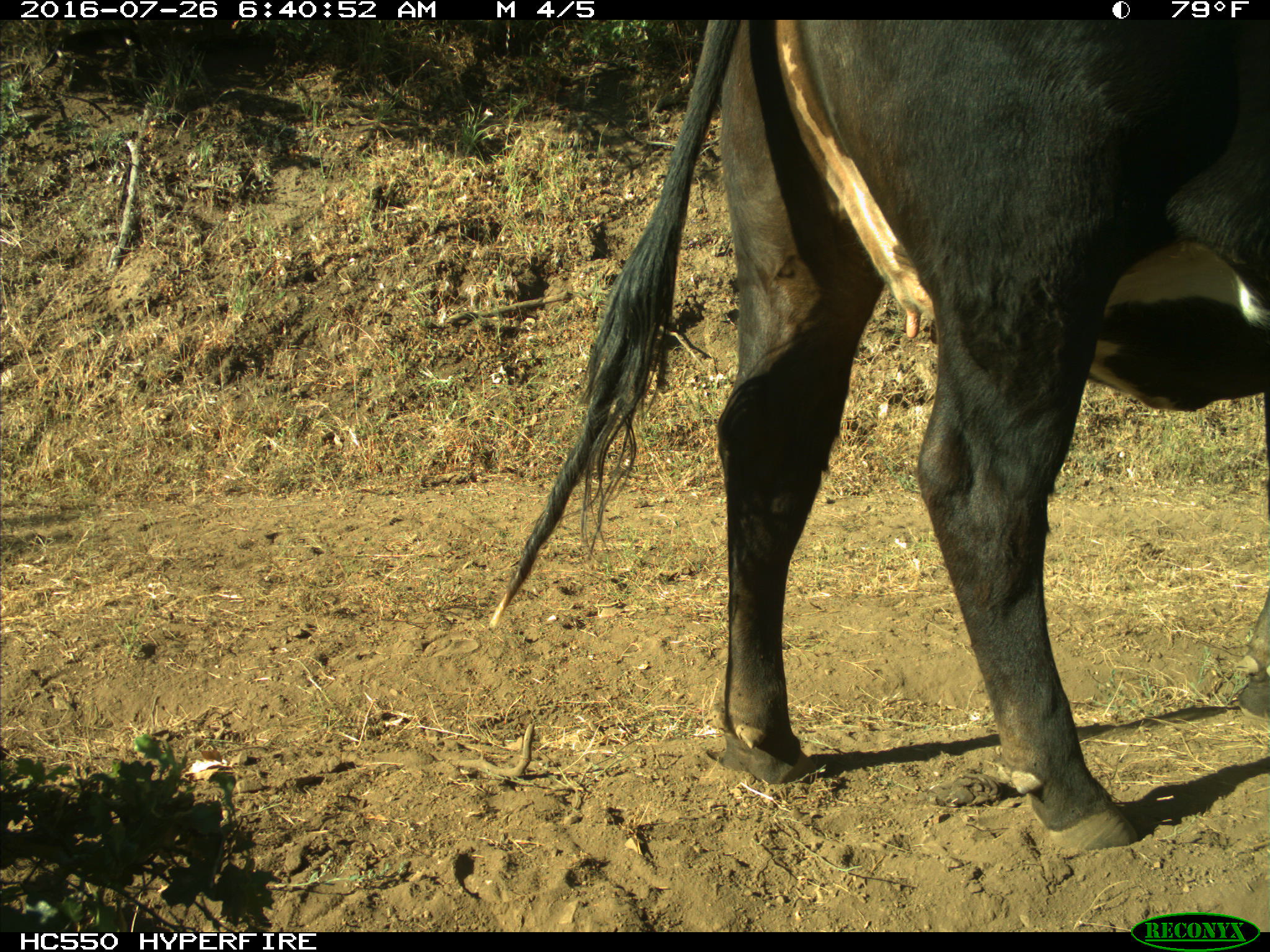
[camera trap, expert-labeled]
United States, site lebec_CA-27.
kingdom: Animalia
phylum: Chordata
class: Mammalia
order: Artiodactyla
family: Bovidae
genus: Bos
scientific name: Bos taurus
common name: domestic cow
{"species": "Bos taurus (domestic cow)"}